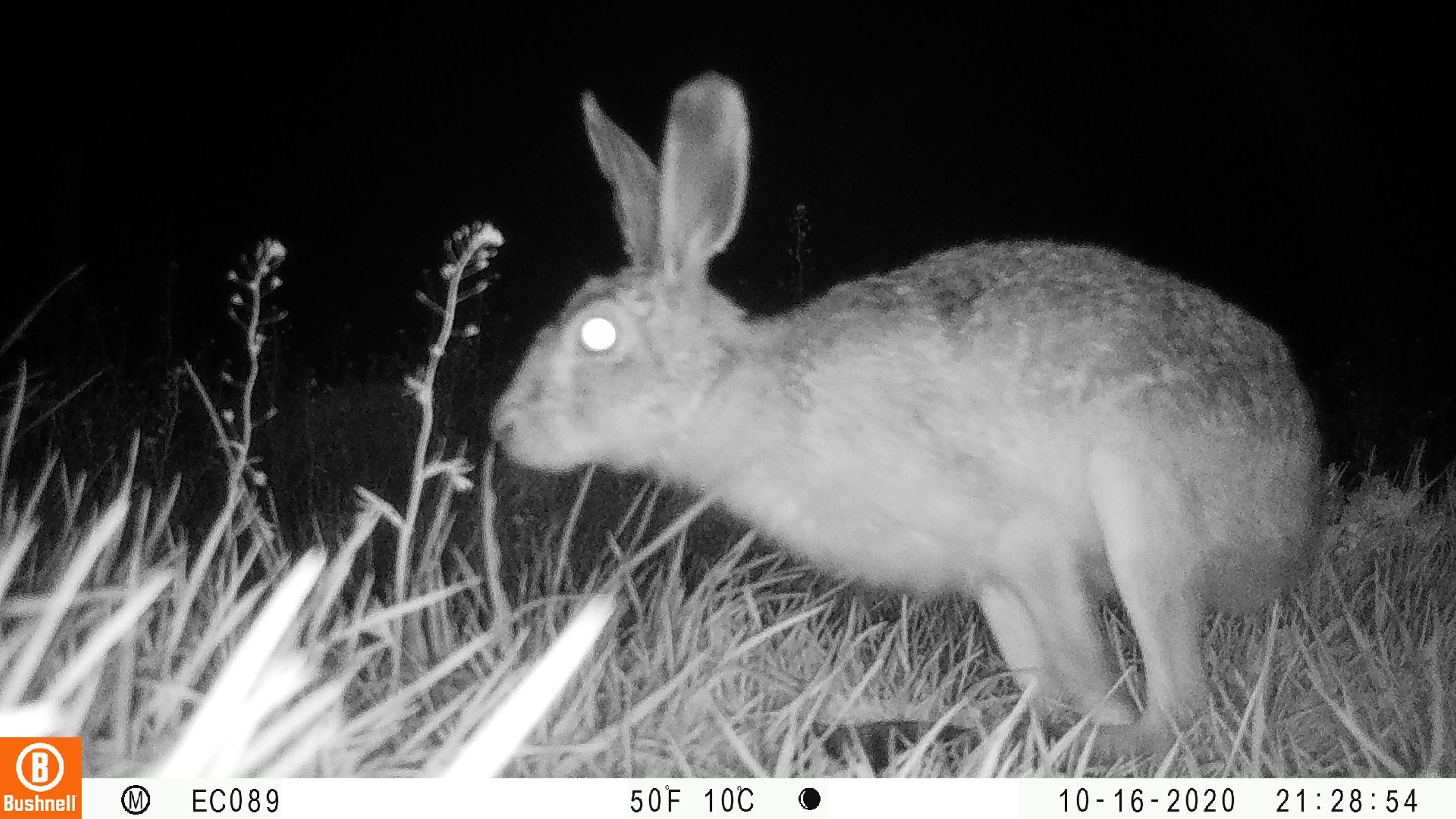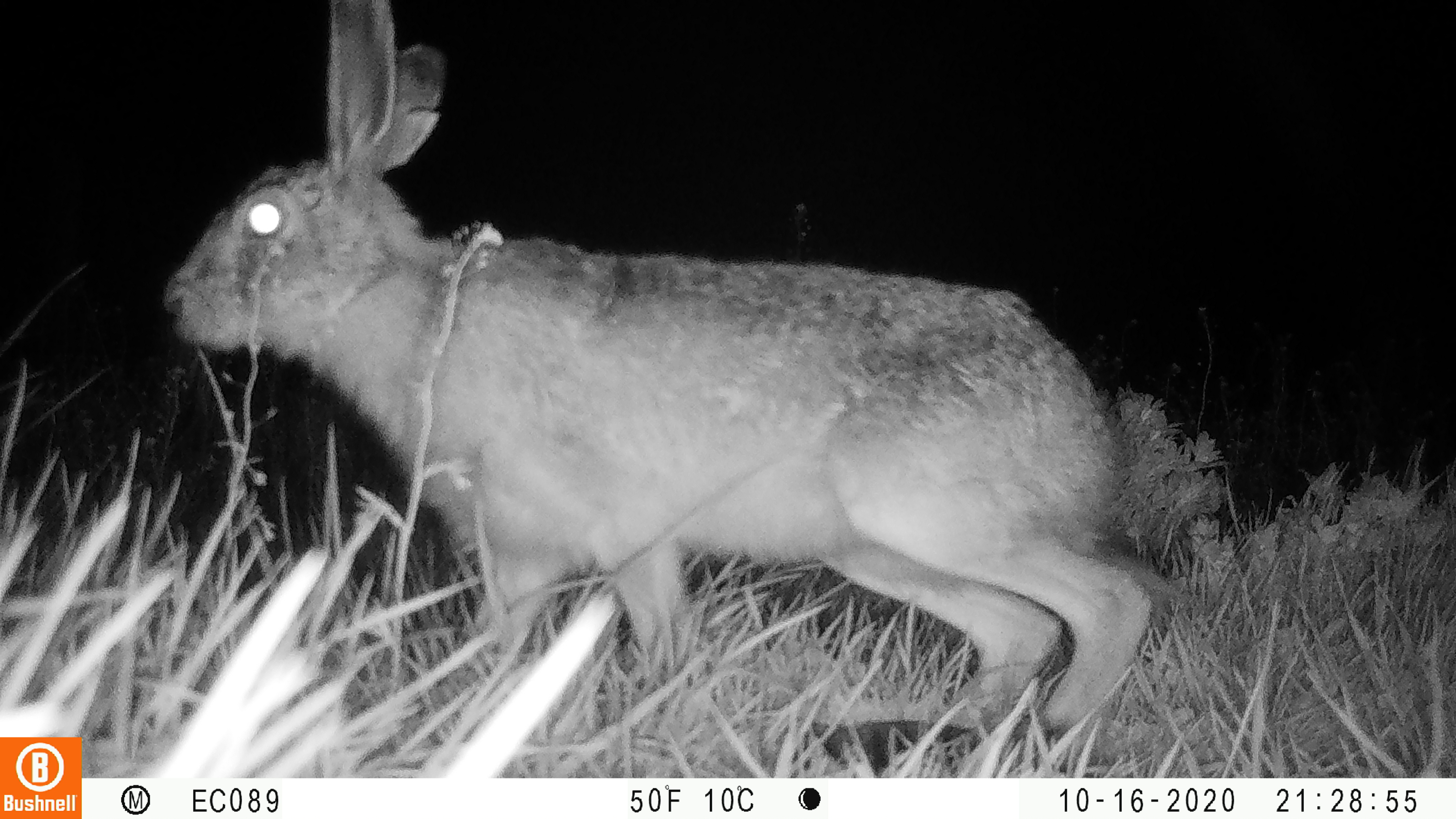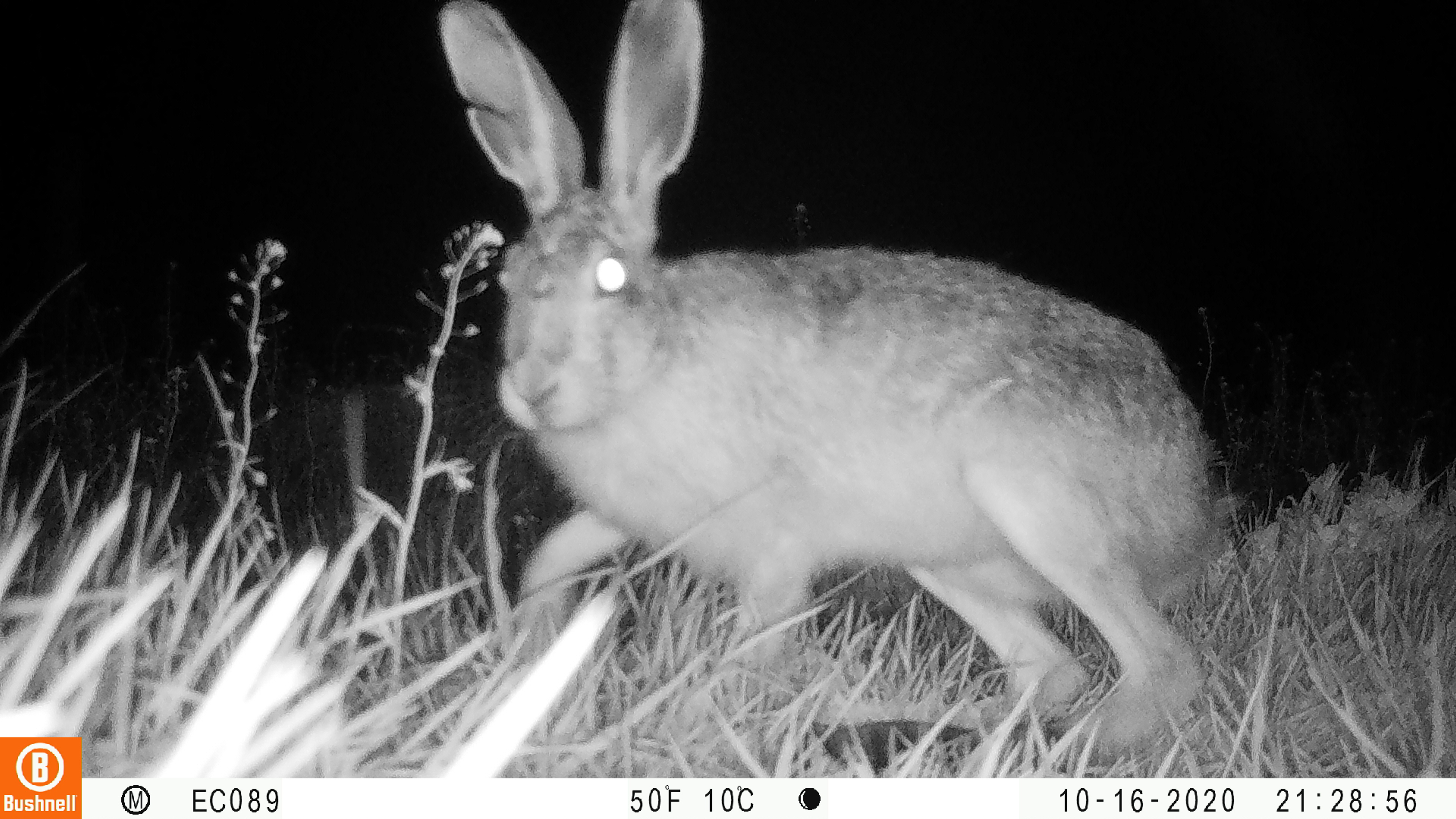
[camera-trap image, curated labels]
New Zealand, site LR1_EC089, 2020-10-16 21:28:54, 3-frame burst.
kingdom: Animalia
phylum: Chordata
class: Mammalia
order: Lagomorpha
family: Leporidae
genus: Lepus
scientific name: Lepus europaeus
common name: brown hare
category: hare